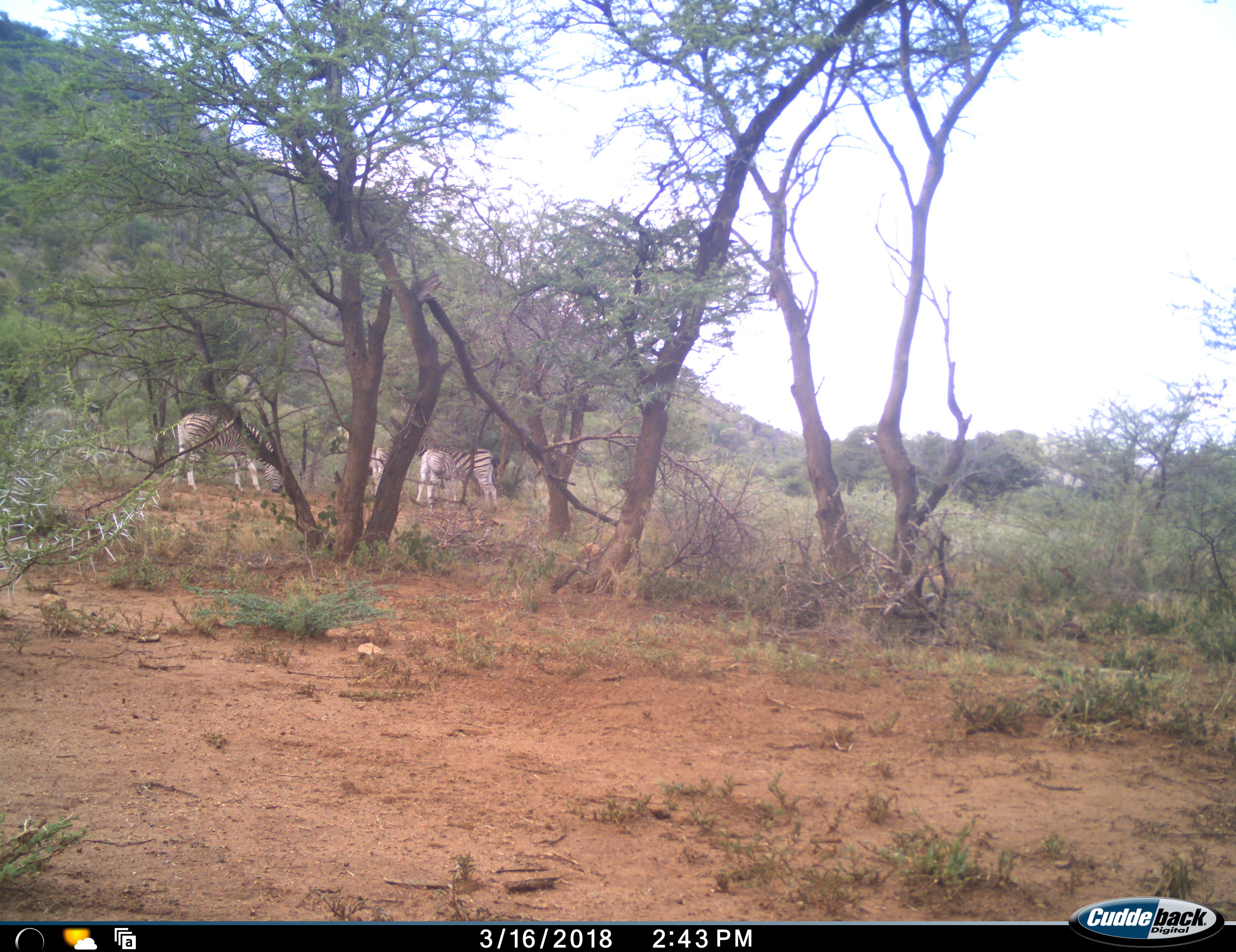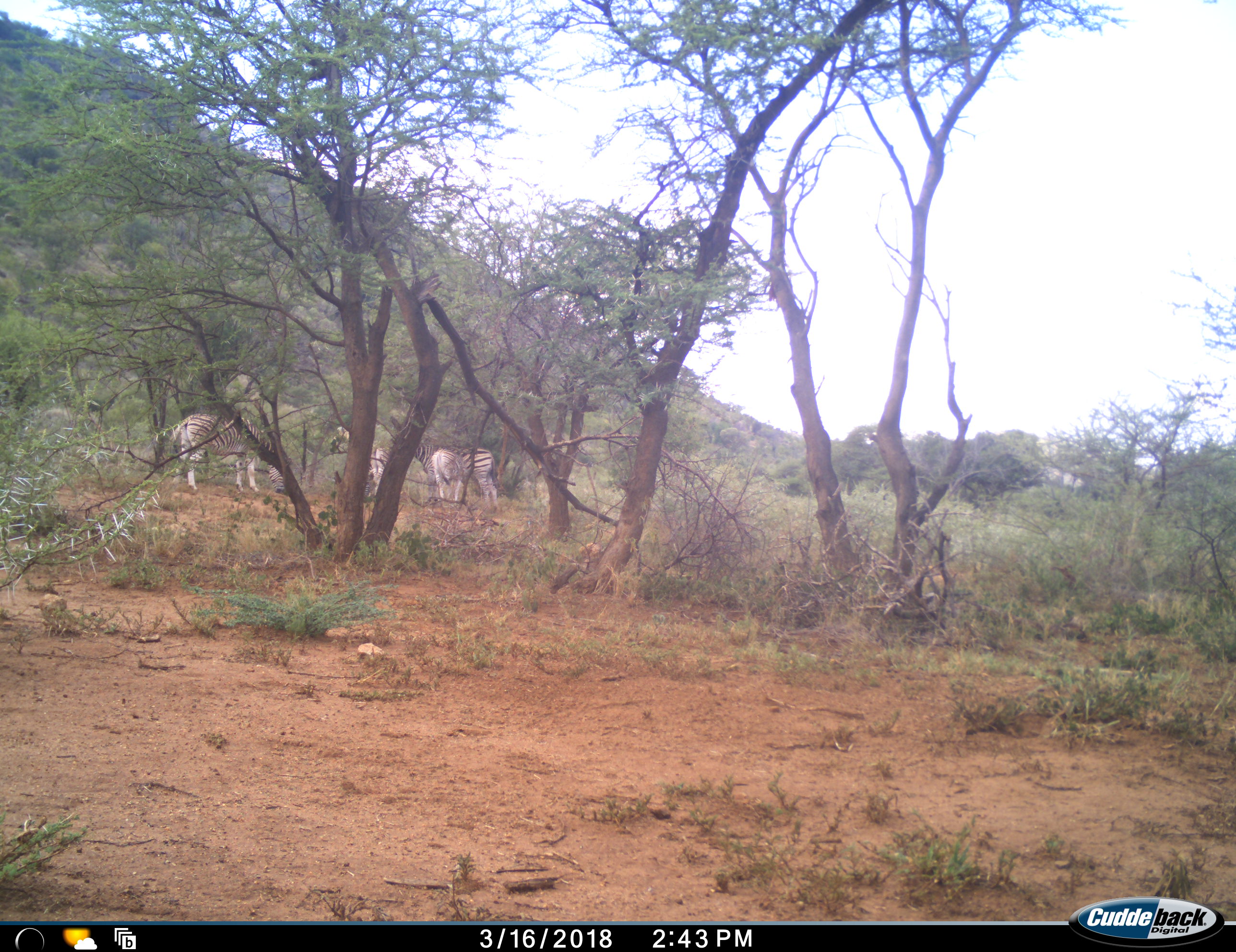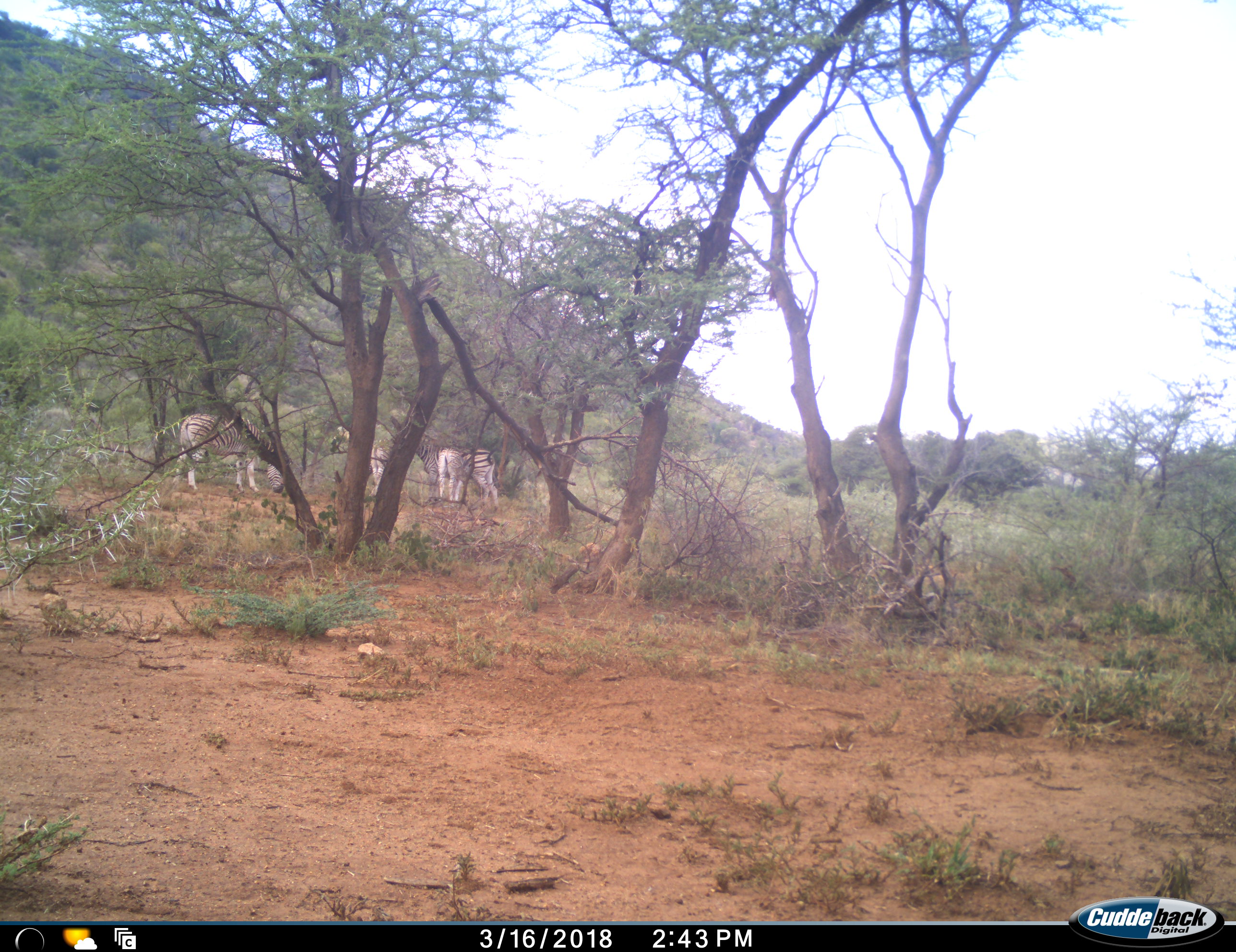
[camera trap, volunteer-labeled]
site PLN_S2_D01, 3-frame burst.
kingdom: Animalia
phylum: Chordata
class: Mammalia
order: Perissodactyla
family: Equidae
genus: Equus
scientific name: Equus quagga burchellii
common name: burchell's zebra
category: zebraburchells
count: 4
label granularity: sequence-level